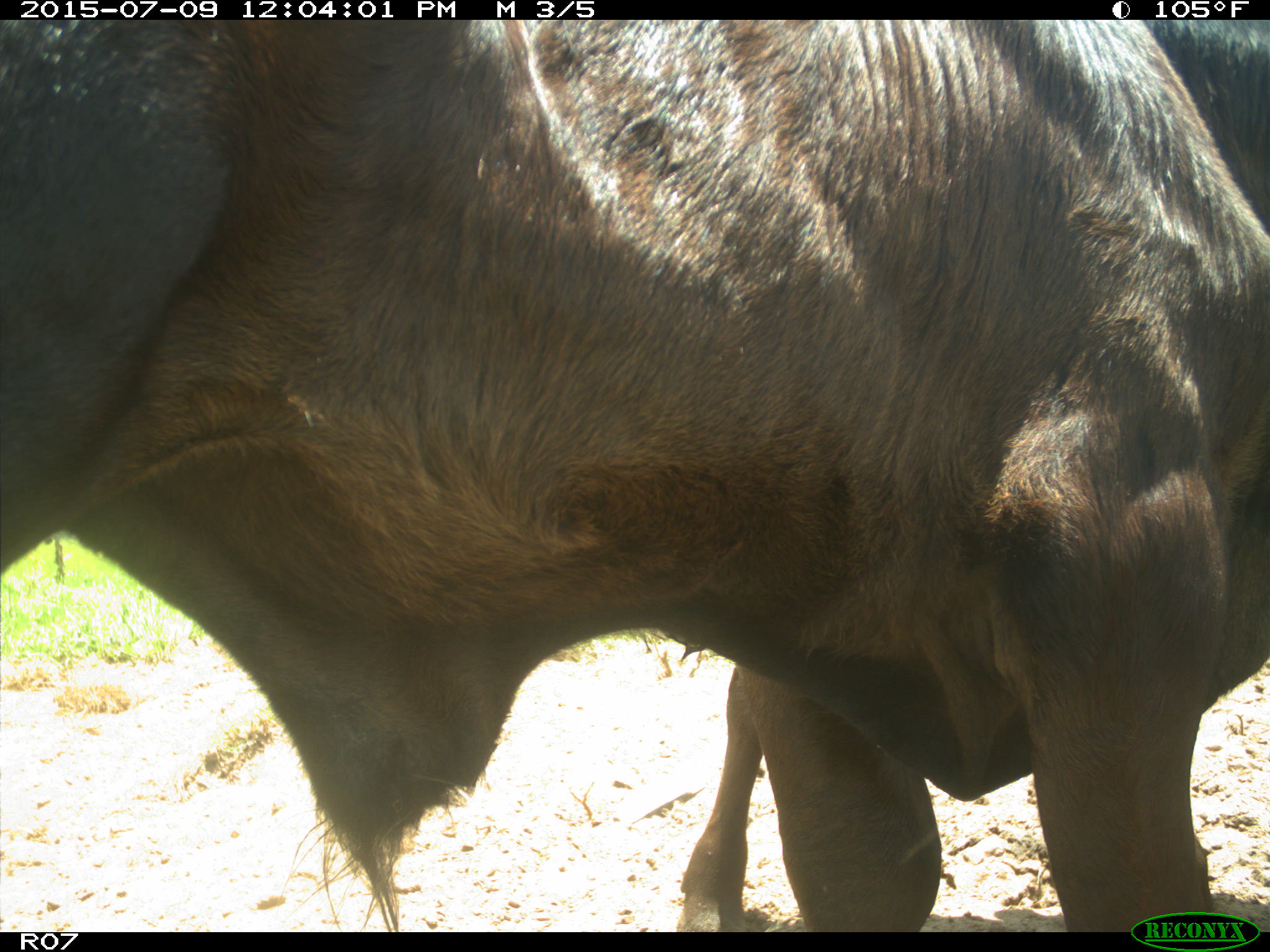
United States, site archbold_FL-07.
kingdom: Animalia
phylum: Chordata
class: Mammalia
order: Artiodactyla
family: Bovidae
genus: Bos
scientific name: Bos taurus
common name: domestic cow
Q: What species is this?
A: Bos taurus (domestic cow).